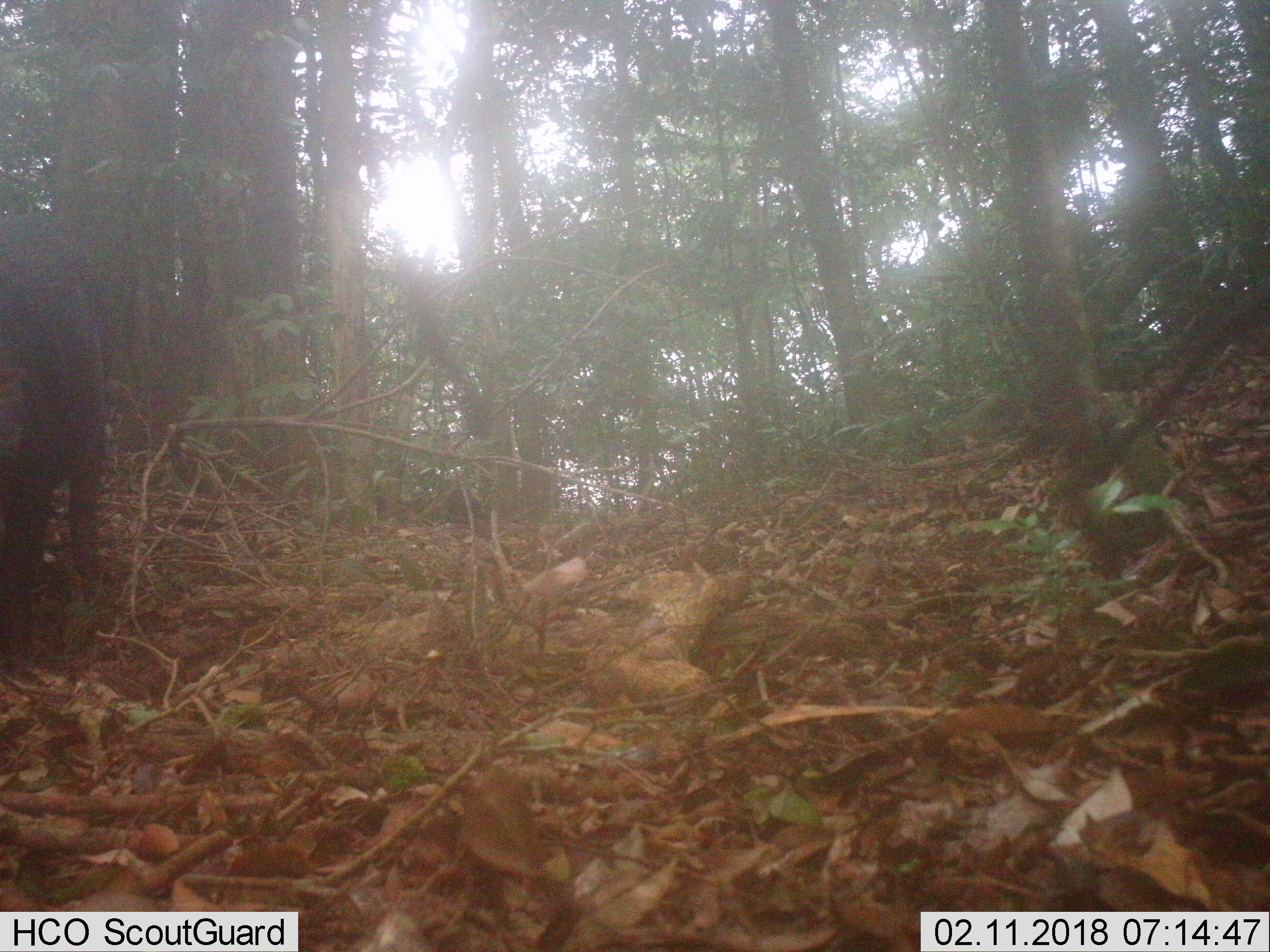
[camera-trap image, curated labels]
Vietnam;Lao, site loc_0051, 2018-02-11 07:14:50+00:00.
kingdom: Animalia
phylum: Chordata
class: Mammalia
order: Artiodactyla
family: Suidae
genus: Sus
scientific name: Sus scrofa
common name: eurasian wild pig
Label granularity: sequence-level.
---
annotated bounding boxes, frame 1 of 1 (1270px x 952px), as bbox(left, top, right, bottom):
eurasian wild pig: bbox(0, 204, 120, 682)